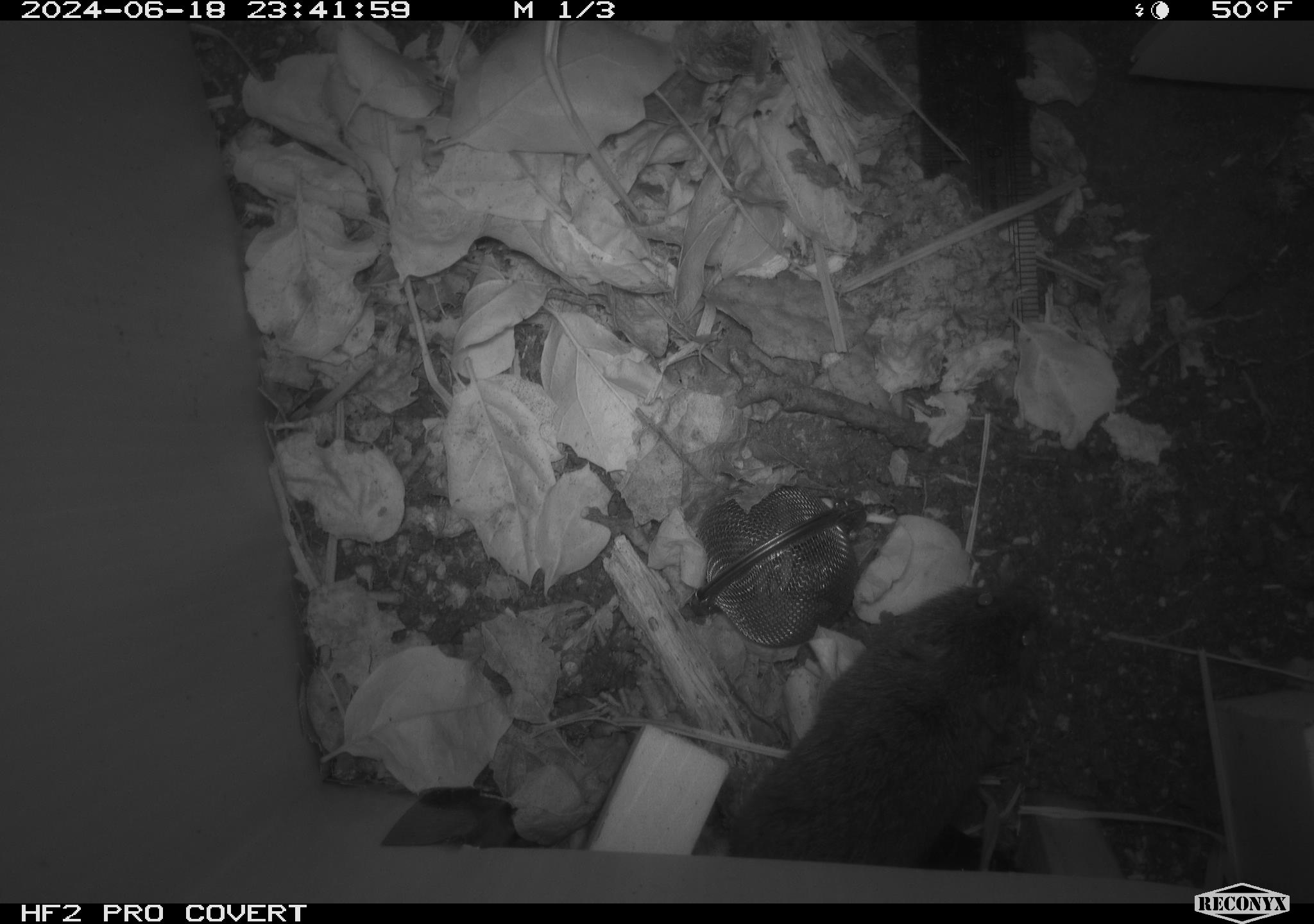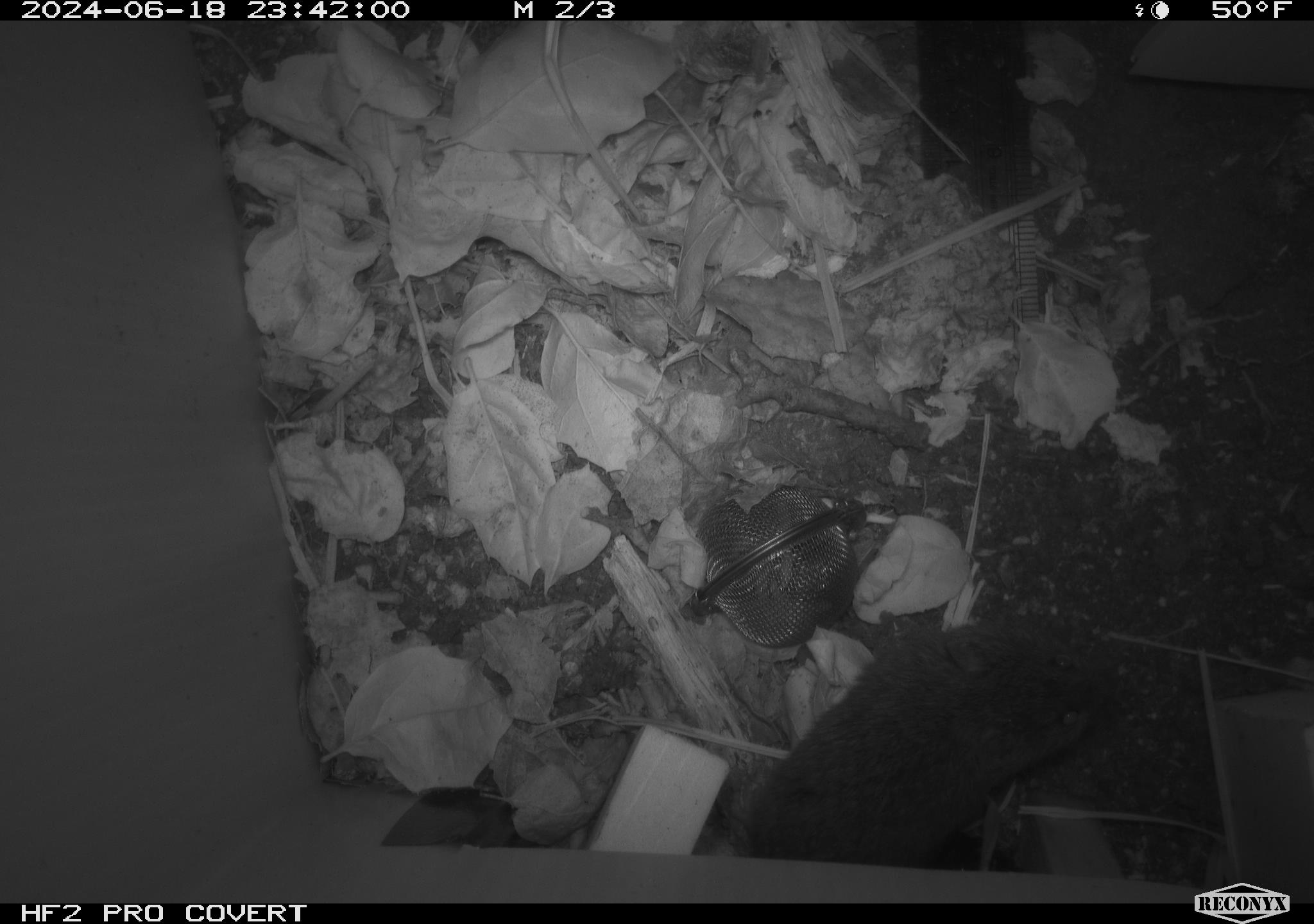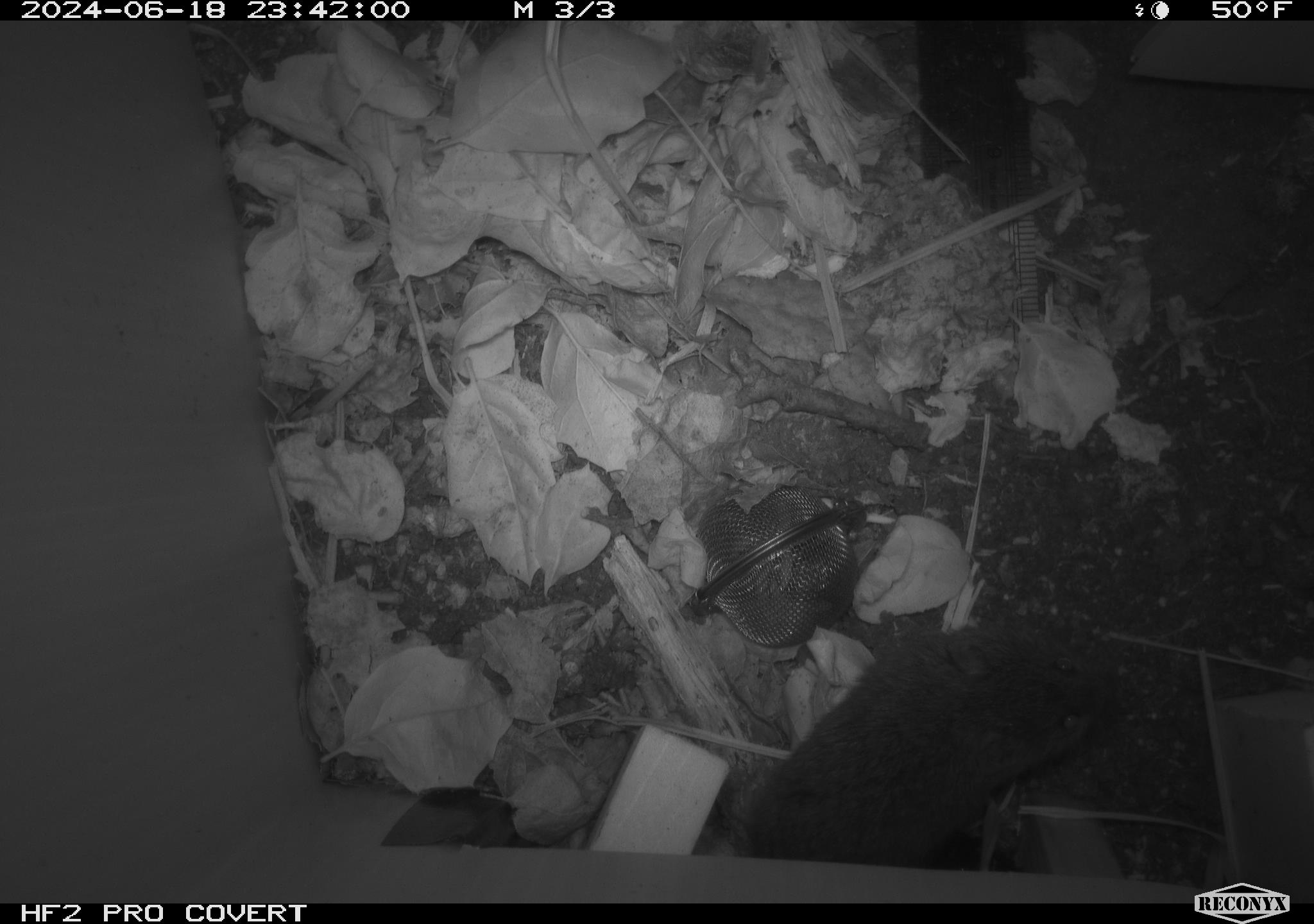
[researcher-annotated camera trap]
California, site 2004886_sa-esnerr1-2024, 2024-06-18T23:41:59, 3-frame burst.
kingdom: Animalia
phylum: Chordata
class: Mammalia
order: Rodentia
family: Cricetidae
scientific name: Cricetidae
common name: hamsters, voles, lemmings, and allies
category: cricetidae family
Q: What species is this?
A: Cricetidae family (hamsters, voles, lemmings, and allies) (Cricetidae).